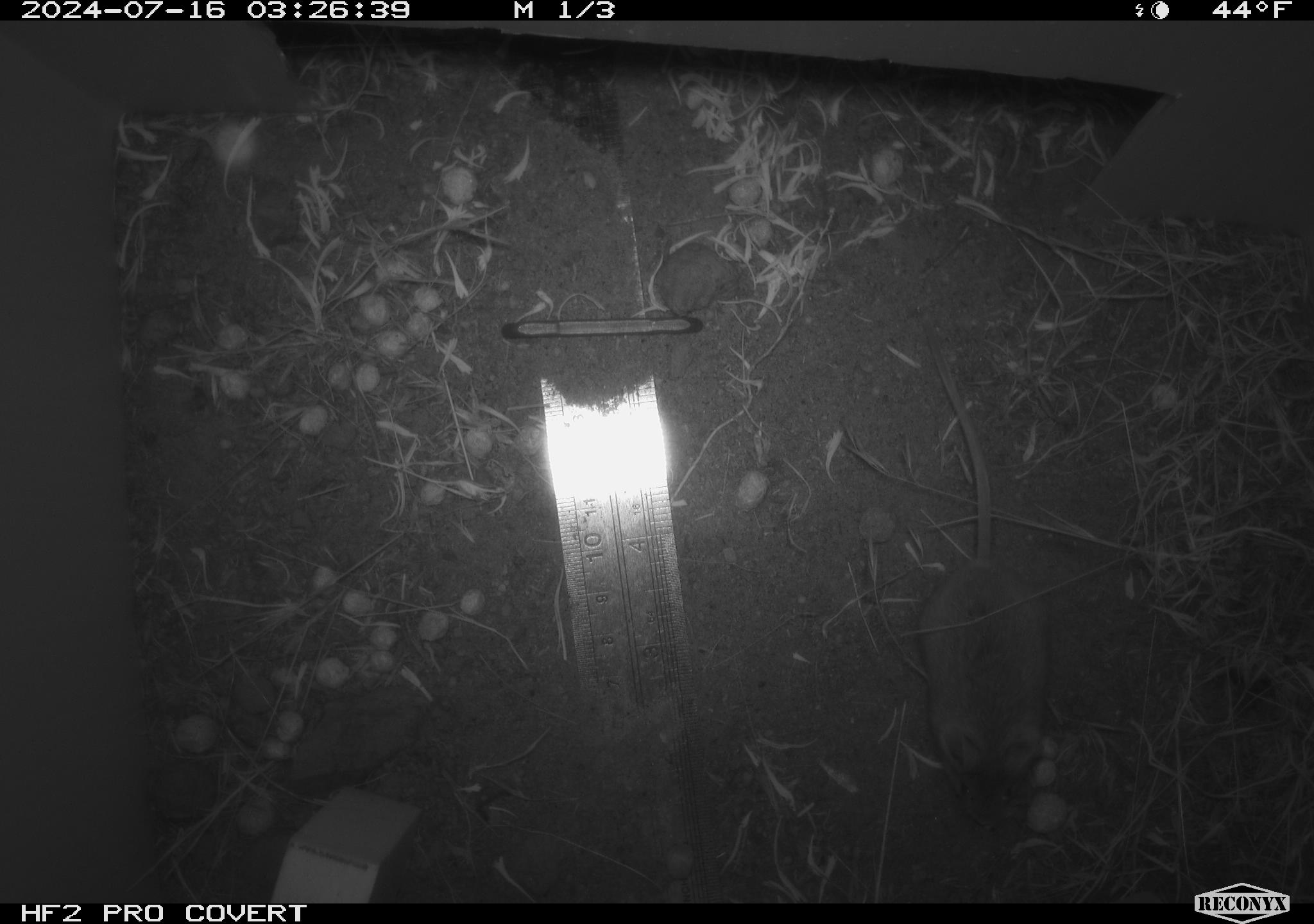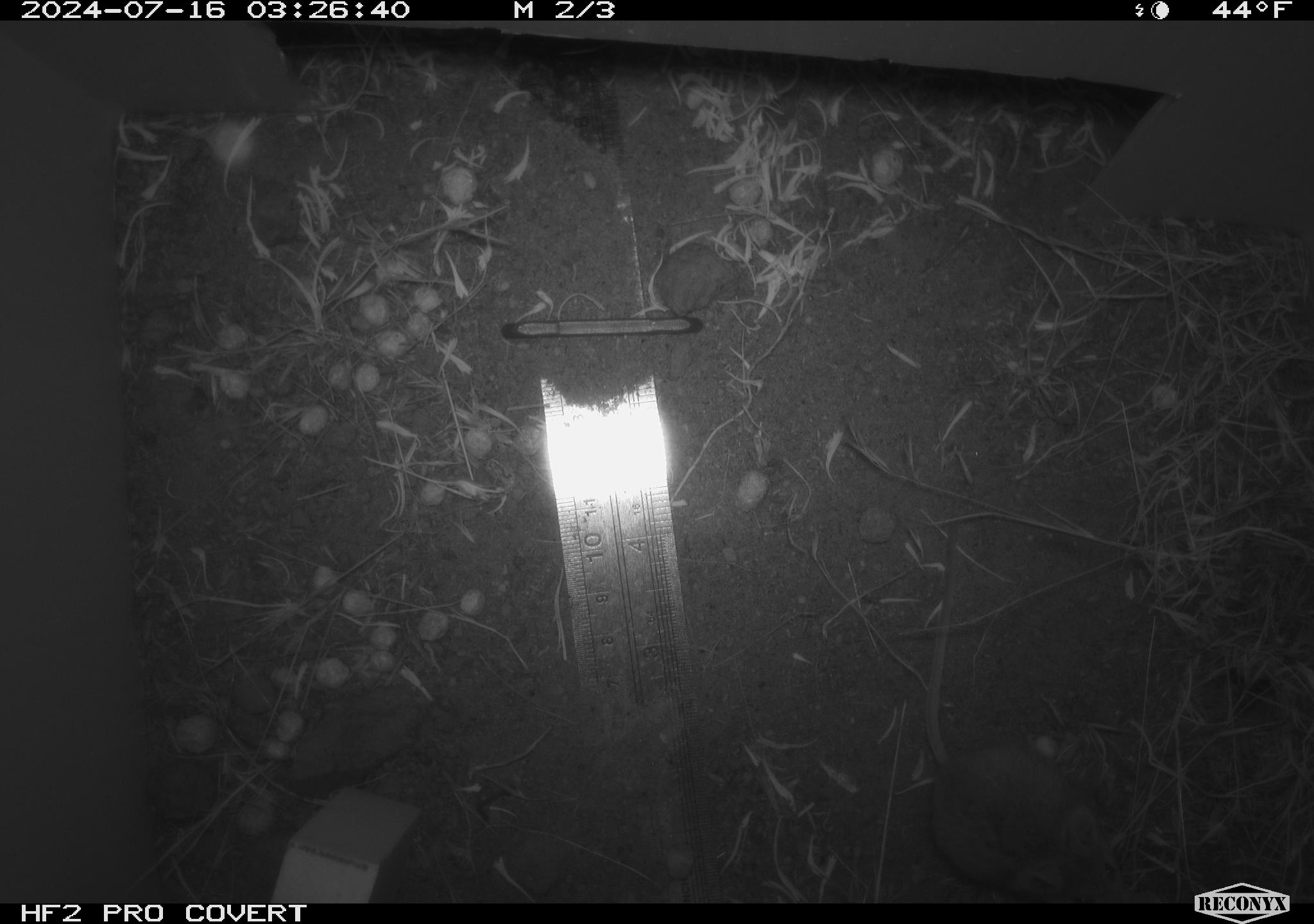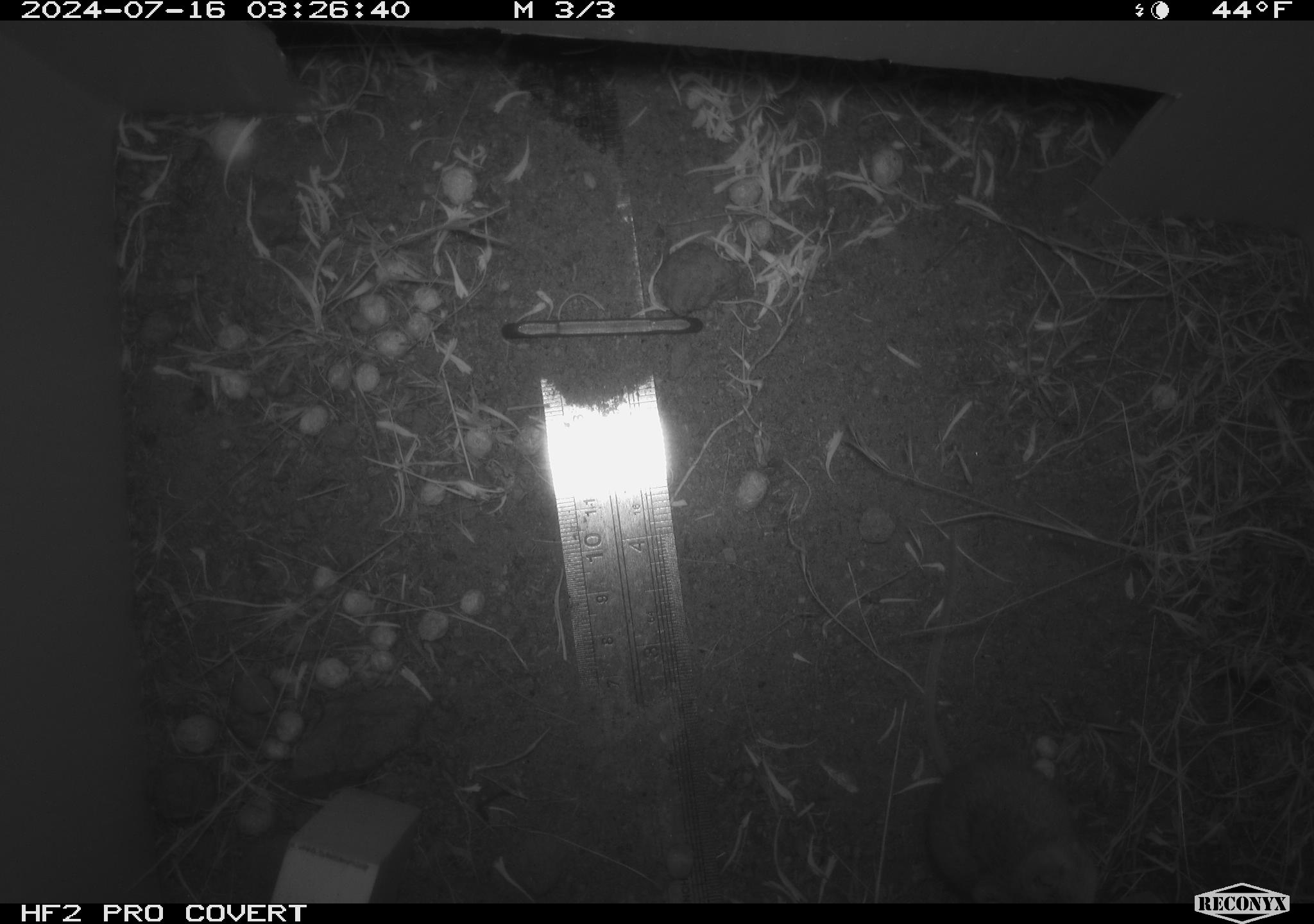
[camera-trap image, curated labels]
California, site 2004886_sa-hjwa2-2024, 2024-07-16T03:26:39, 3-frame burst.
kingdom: Animalia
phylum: Chordata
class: Mammalia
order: Rodentia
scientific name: Rodentia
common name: rodent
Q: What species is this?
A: Rodent (Rodentia).